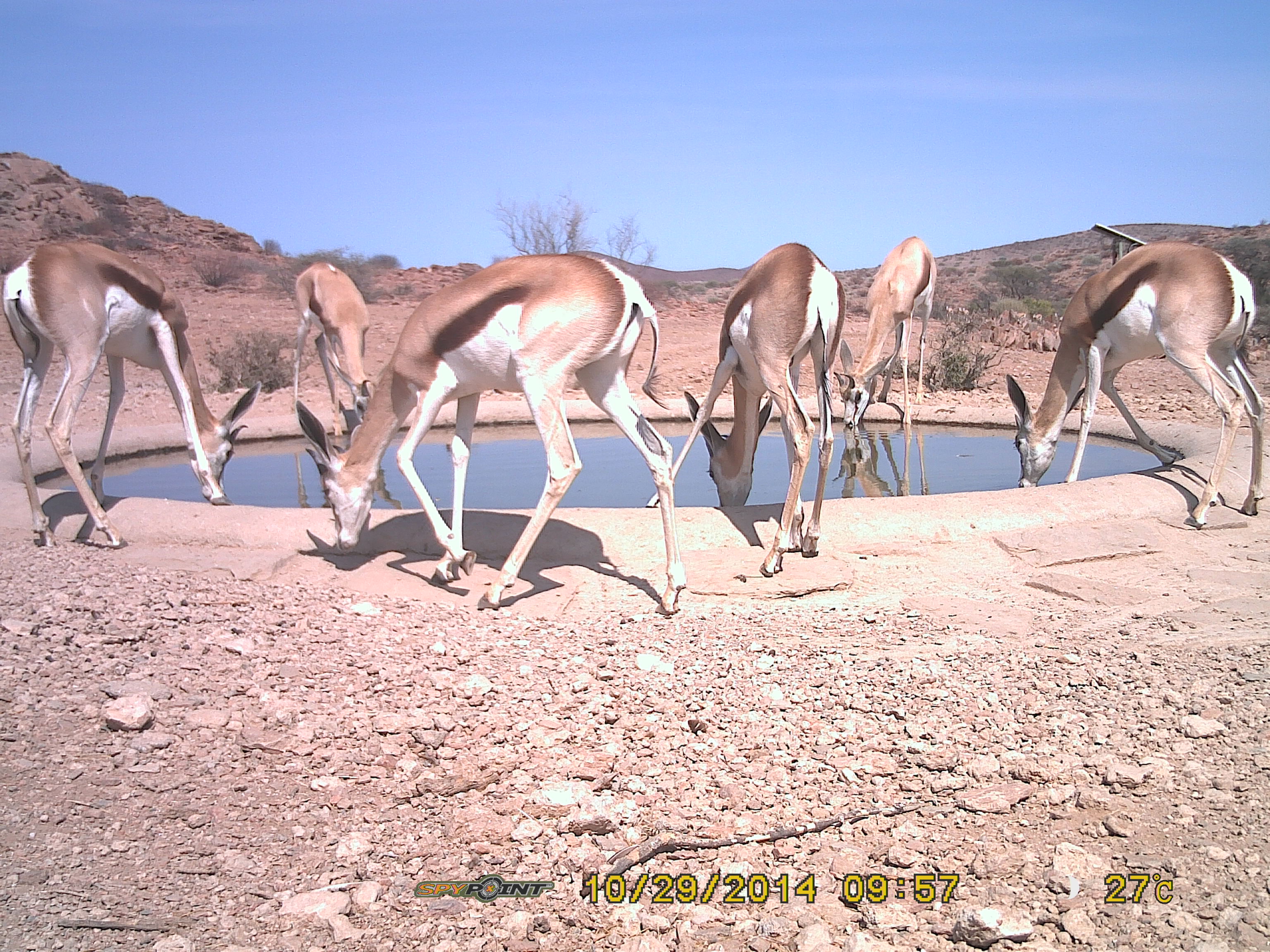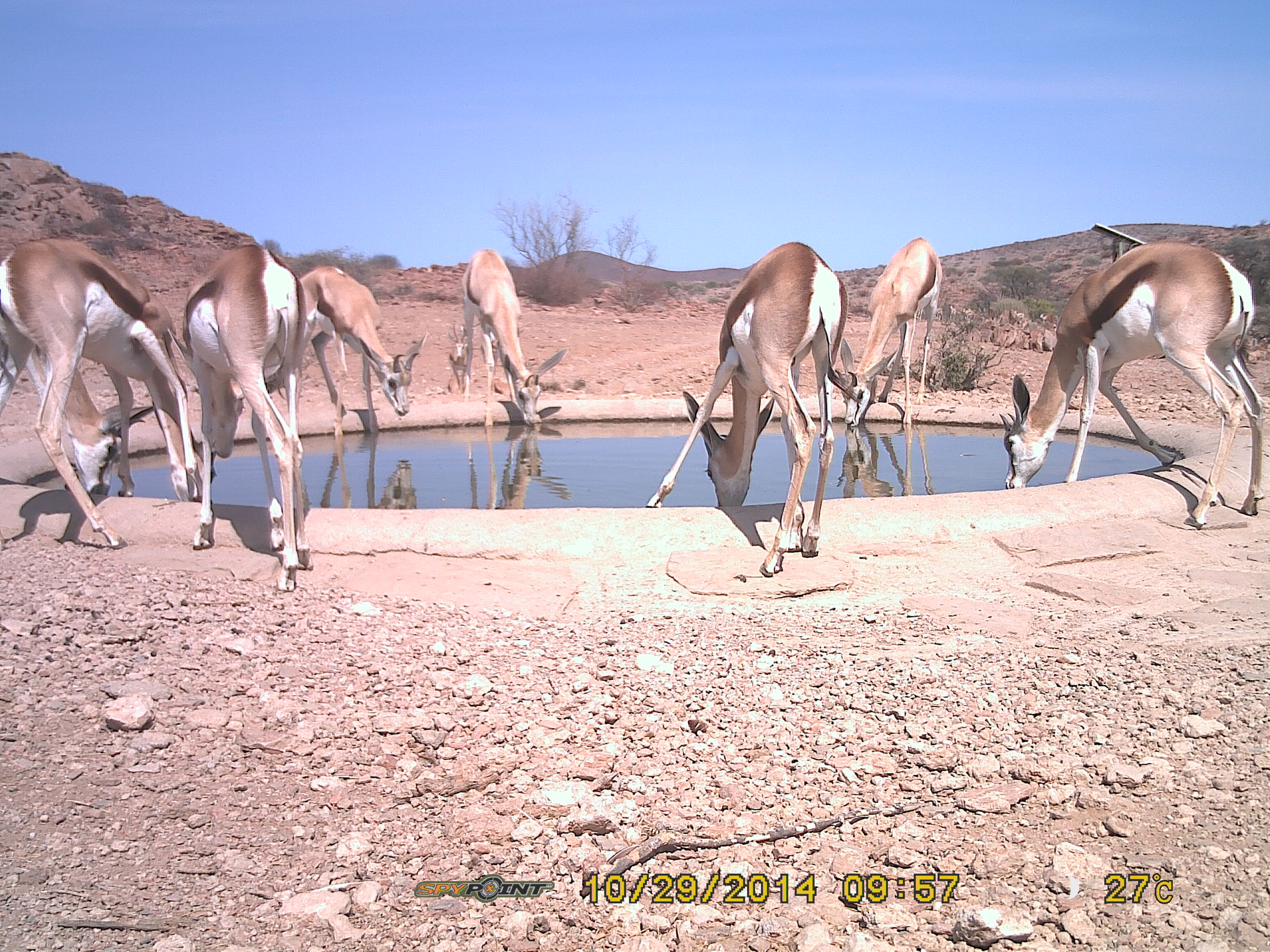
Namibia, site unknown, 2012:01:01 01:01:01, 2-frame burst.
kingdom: Animalia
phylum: Chordata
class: Mammalia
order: Artiodactyla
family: Bovidae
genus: Antidorcas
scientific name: Antidorcas marsupialis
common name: springbok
Antidorcas marsupialis (springbok).